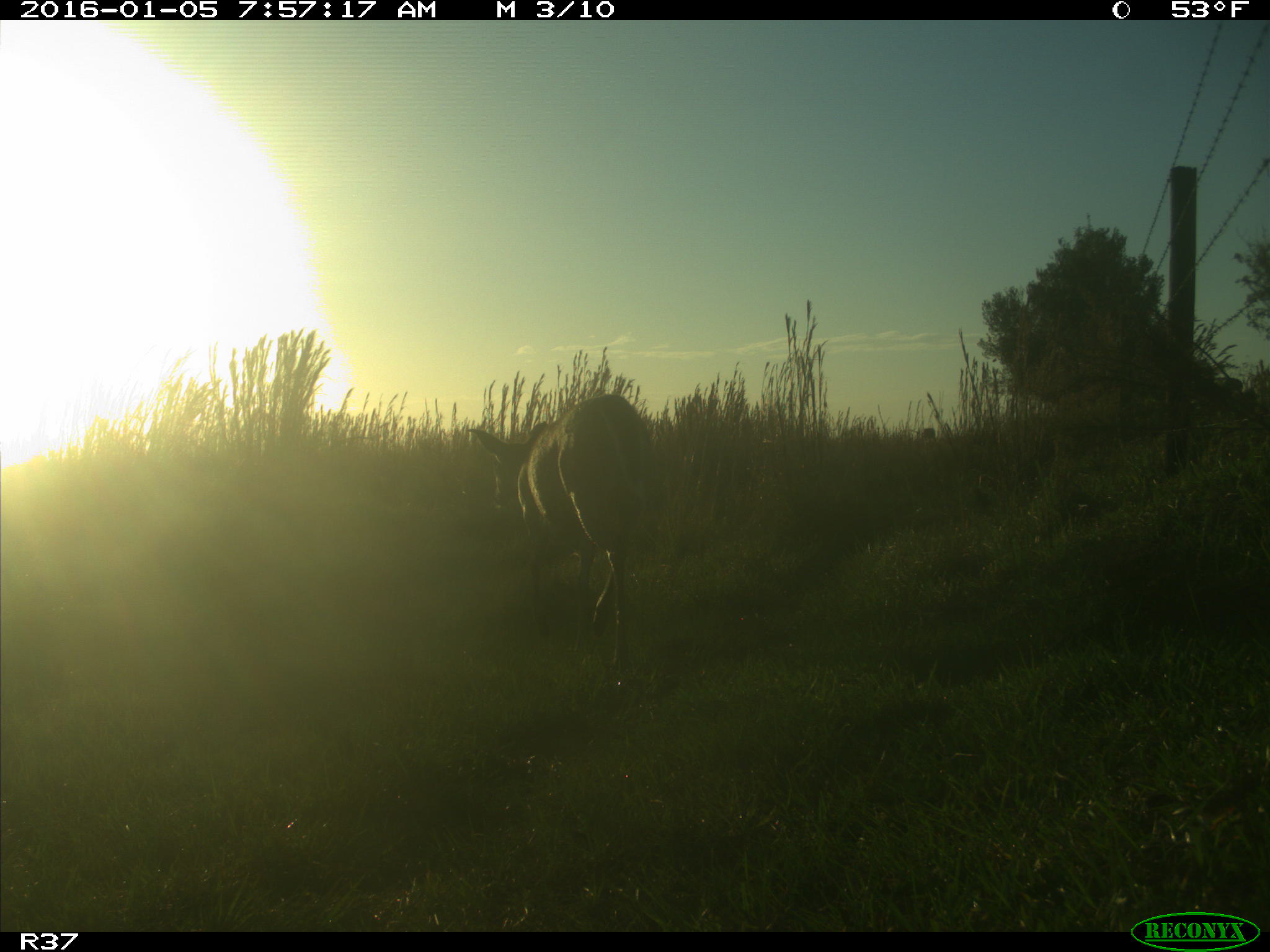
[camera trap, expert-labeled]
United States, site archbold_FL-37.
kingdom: Animalia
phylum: Chordata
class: Mammalia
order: Artiodactyla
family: Cervidae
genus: Odocoileus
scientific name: Odocoileus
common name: deer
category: unidentified deer